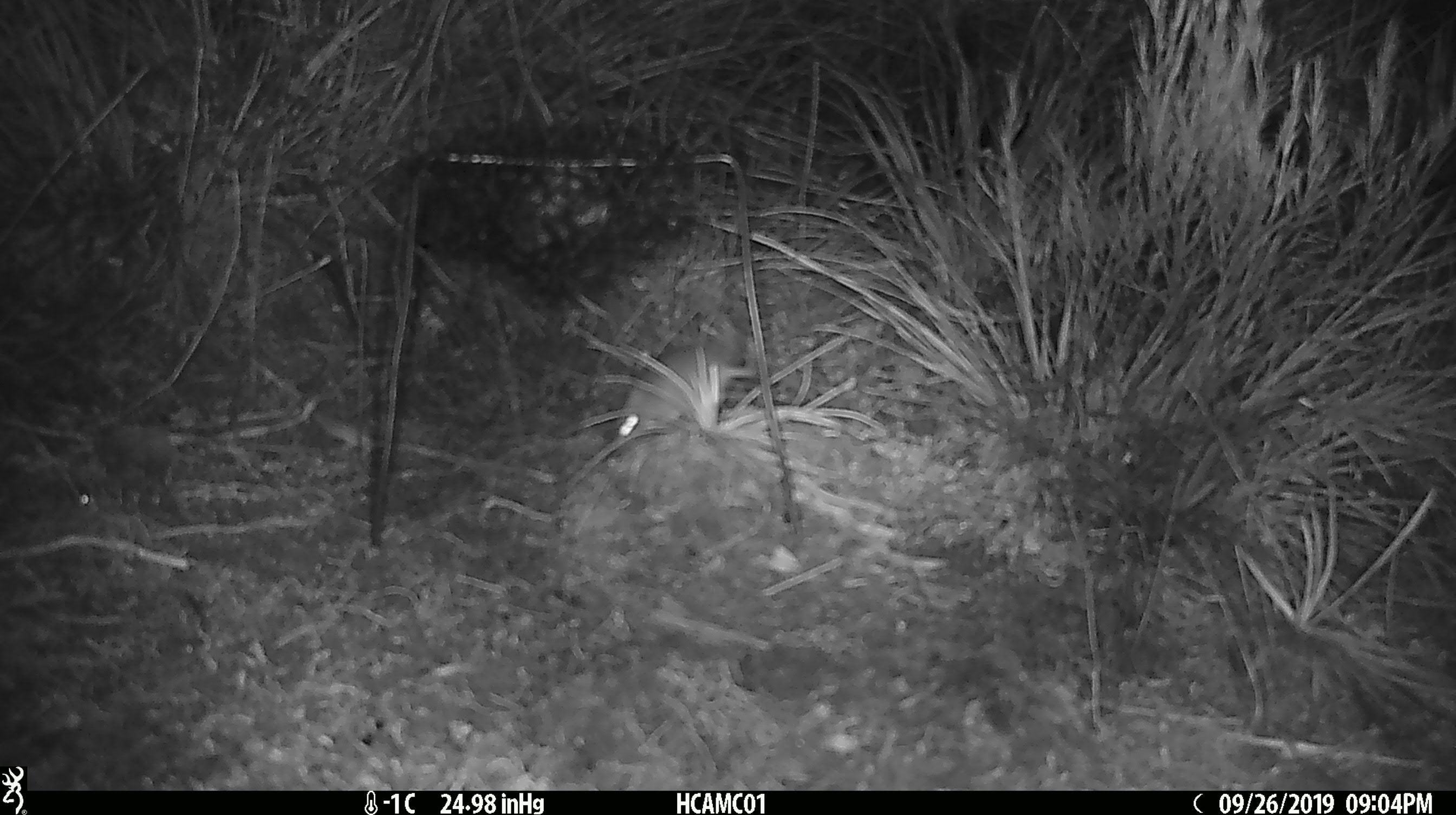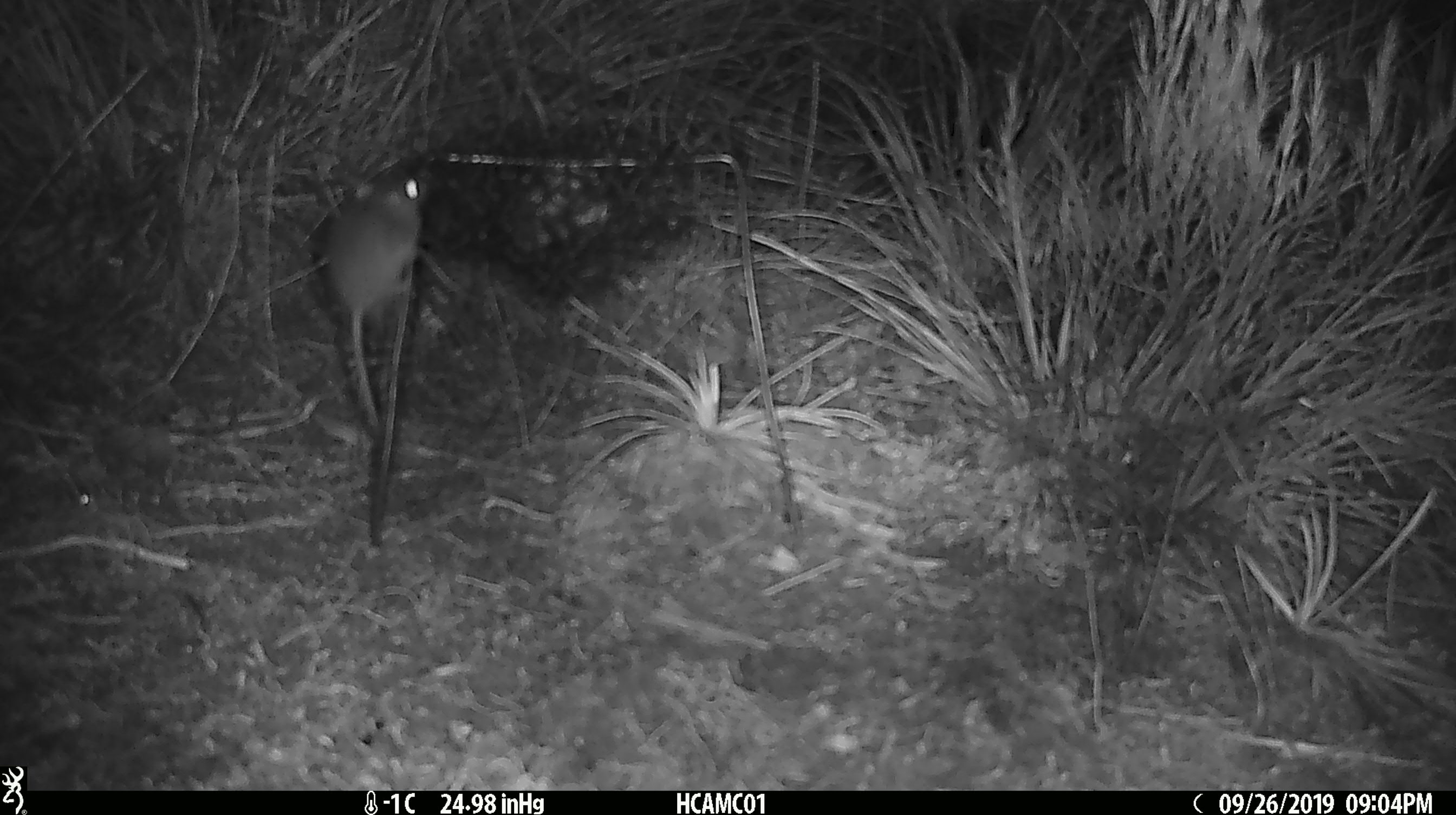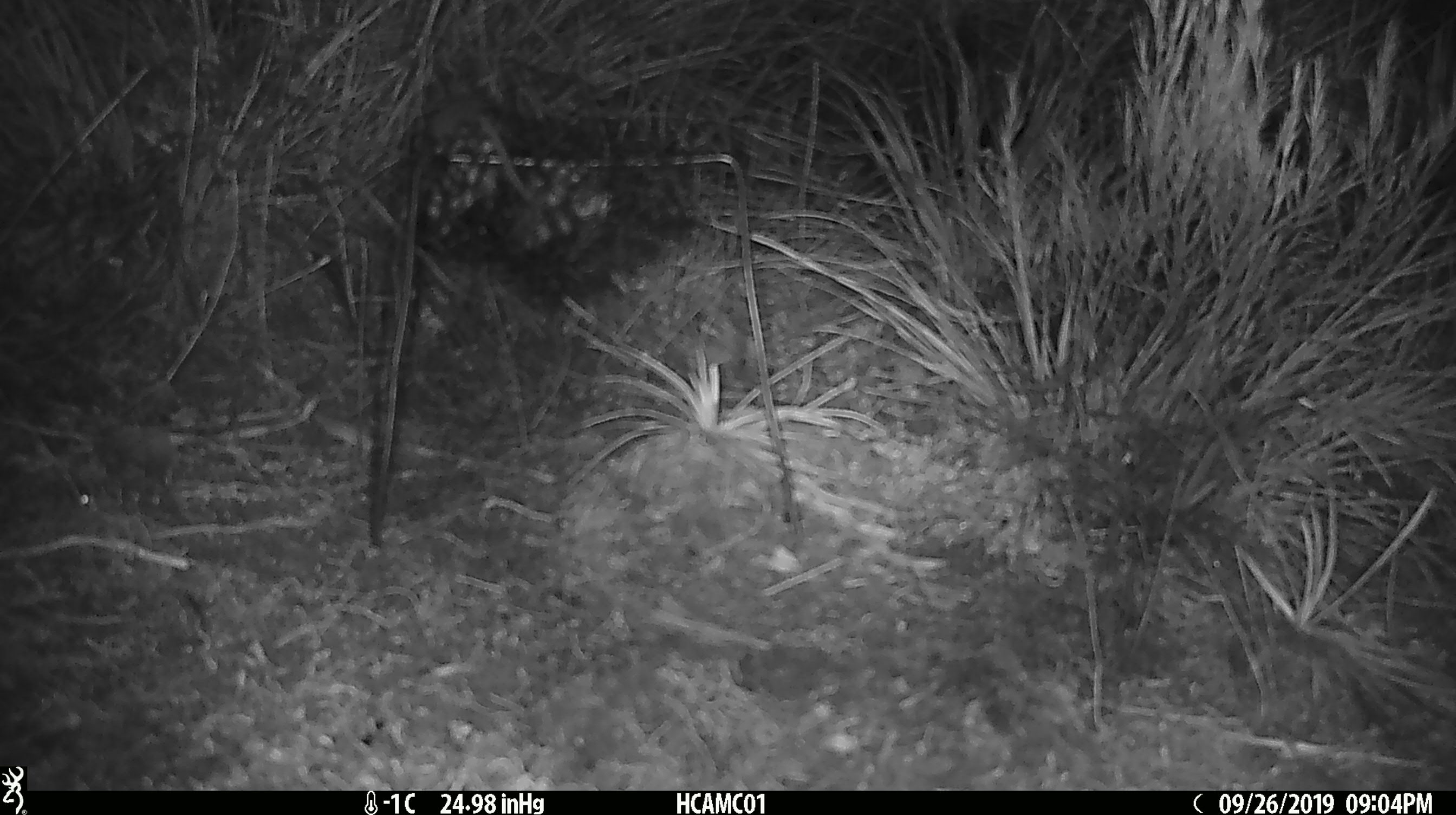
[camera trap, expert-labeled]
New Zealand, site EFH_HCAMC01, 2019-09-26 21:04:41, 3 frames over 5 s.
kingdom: Animalia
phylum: Chordata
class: Mammalia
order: Rodentia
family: Muridae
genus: Mus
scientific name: Mus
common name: mouse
Mouse (Mus).